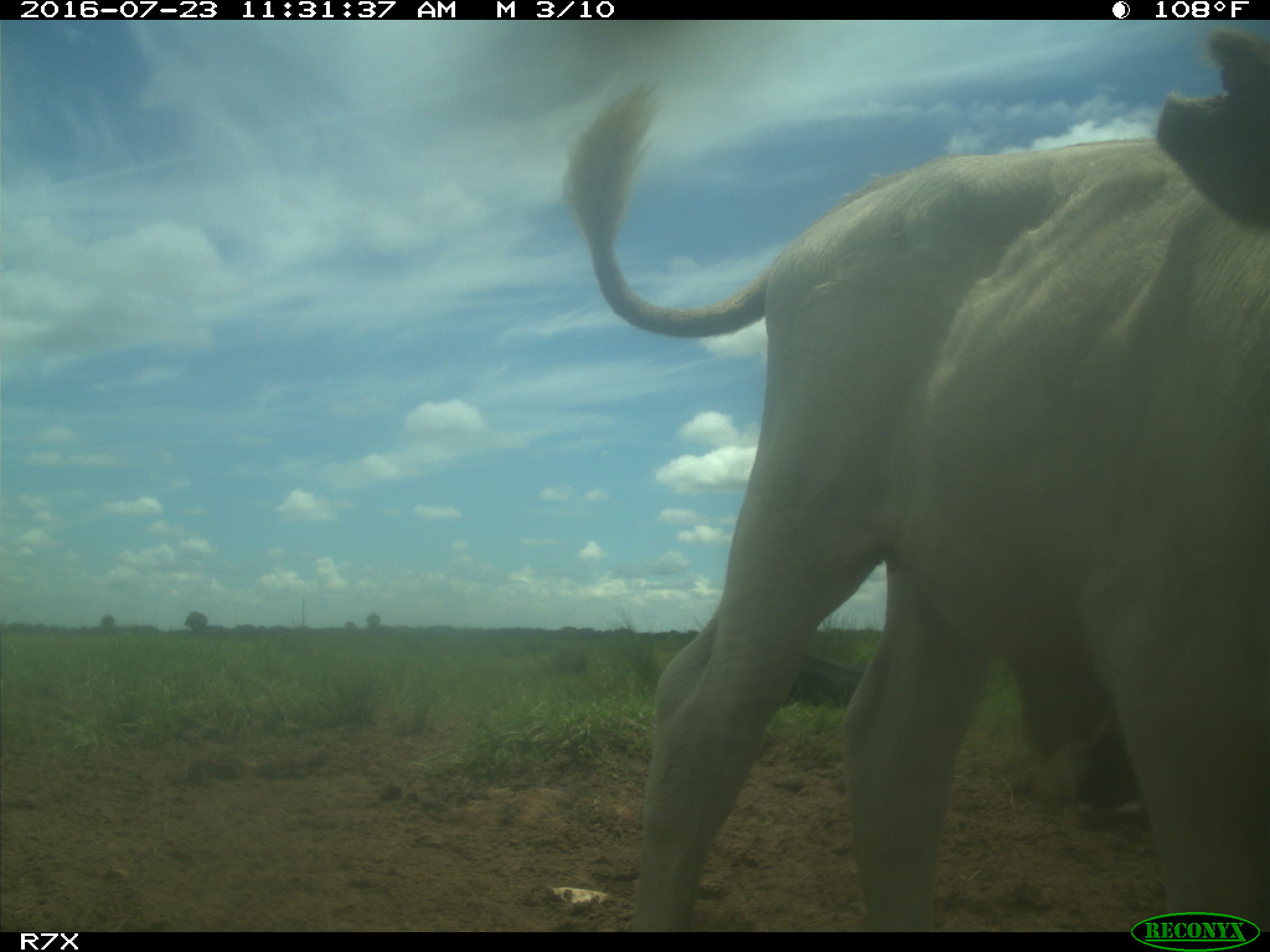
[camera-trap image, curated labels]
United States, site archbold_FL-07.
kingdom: Animalia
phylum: Chordata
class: Mammalia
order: Artiodactyla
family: Bovidae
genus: Bos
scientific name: Bos taurus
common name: domestic cow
Bos taurus (domestic cow).